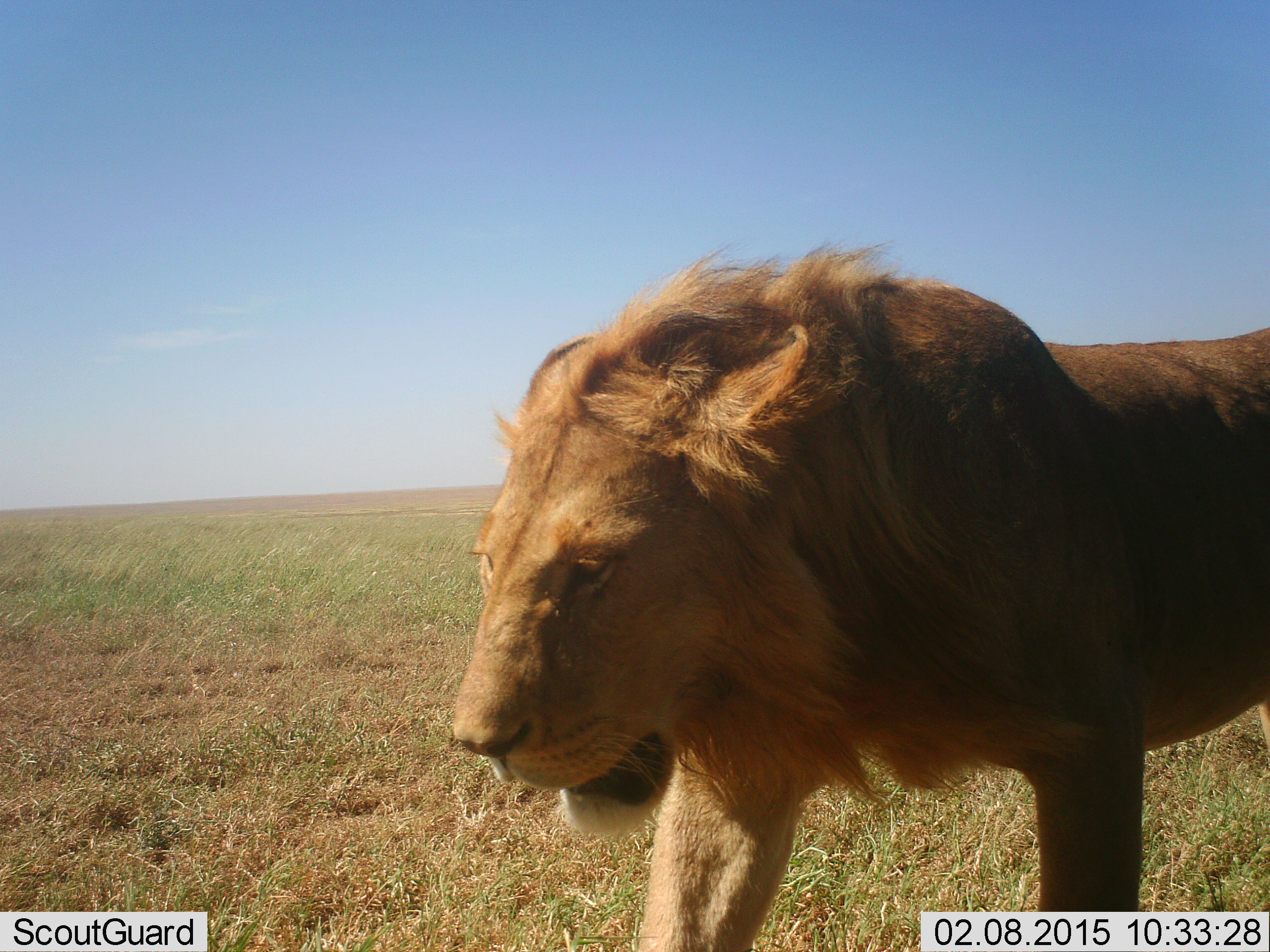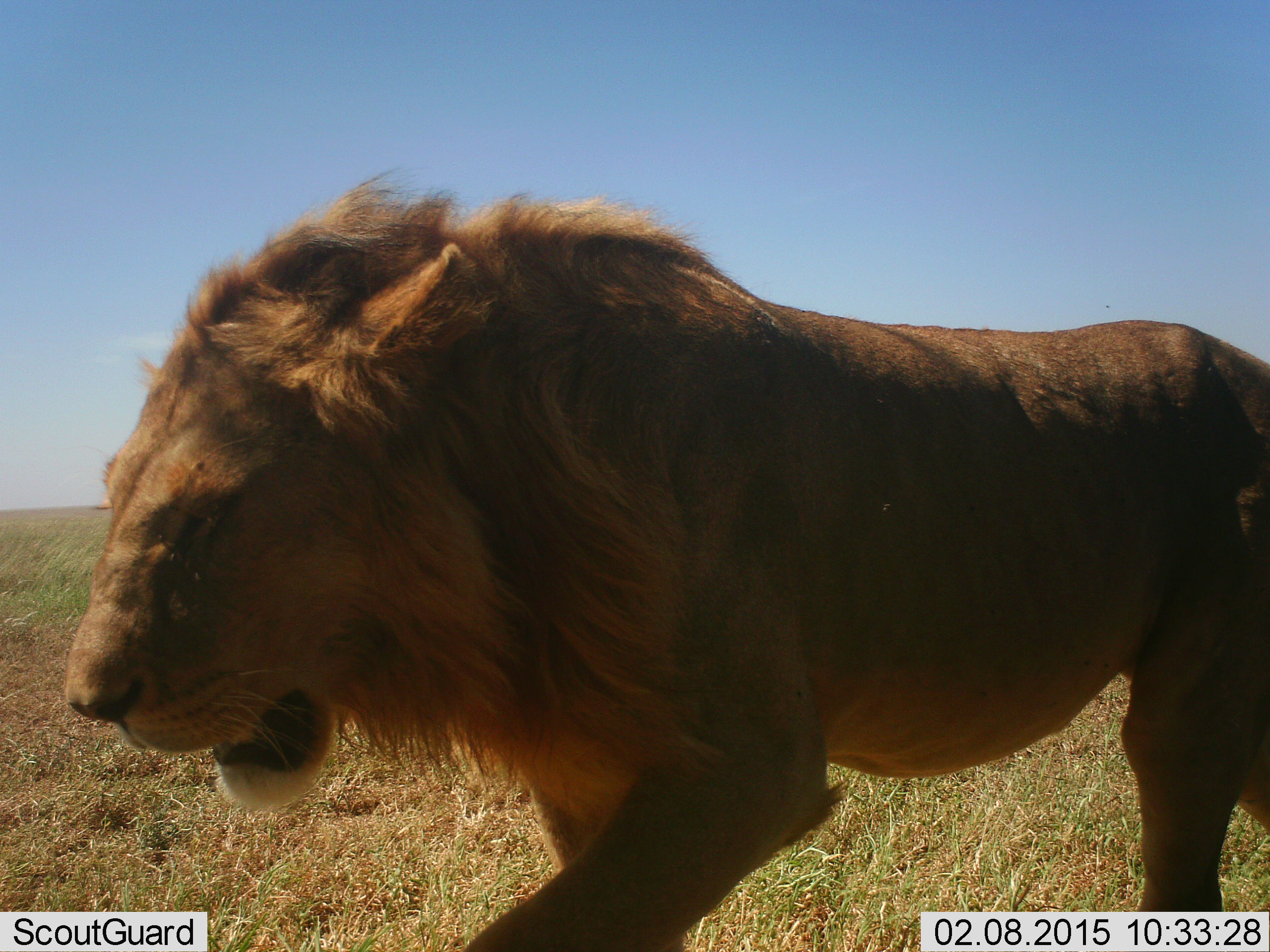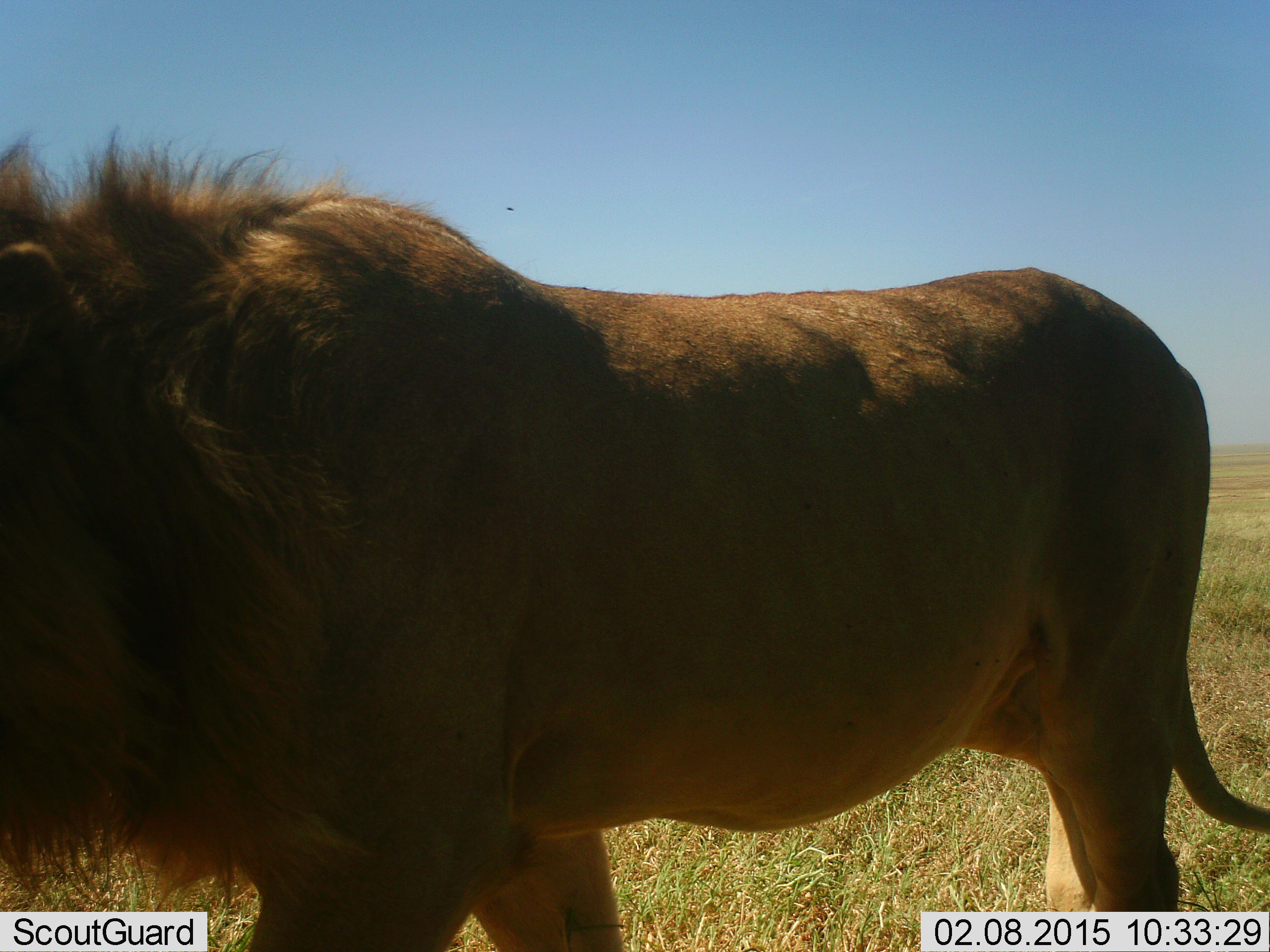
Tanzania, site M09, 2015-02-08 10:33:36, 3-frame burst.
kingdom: Animalia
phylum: Chordata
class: Mammalia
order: Carnivora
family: Felidae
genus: Panthera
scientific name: Panthera leo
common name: lion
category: lionmale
Lionmale (lion) (Panthera leo), count 1. Behavior (volunteer vote fractions): standing 0%, resting 0%, moving 100%, interacting 0%. Young present (vote fraction): 0%. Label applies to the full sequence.